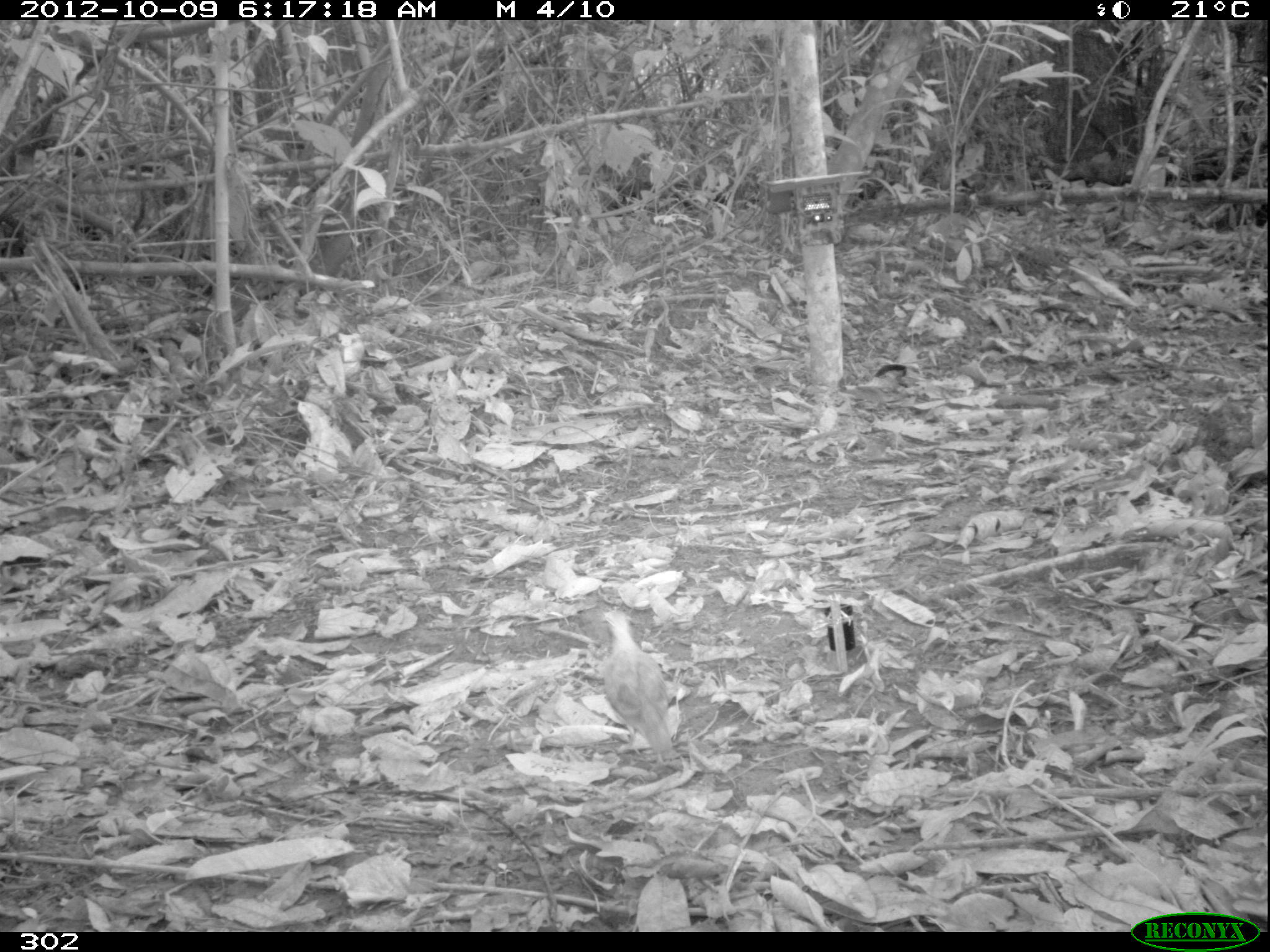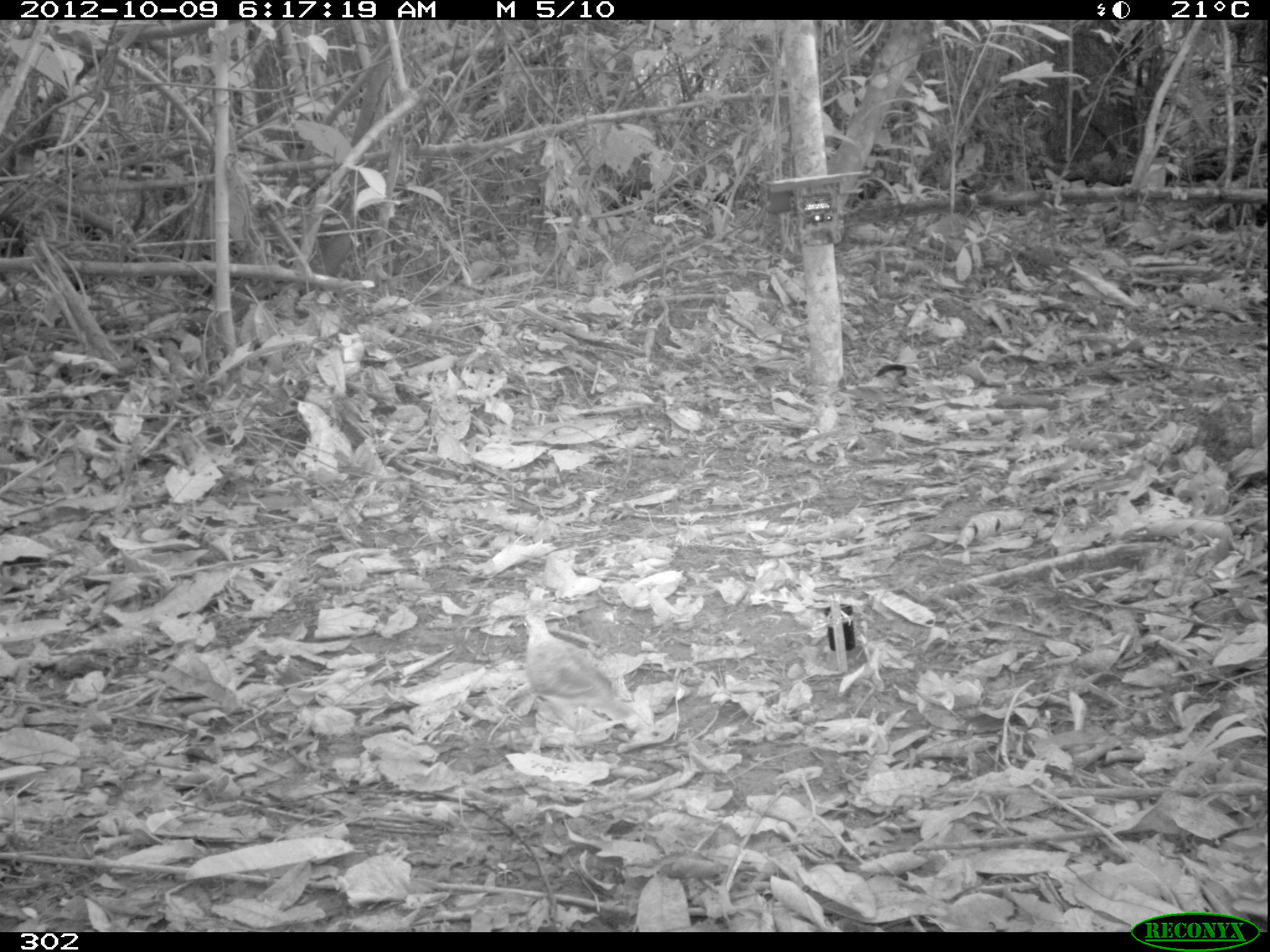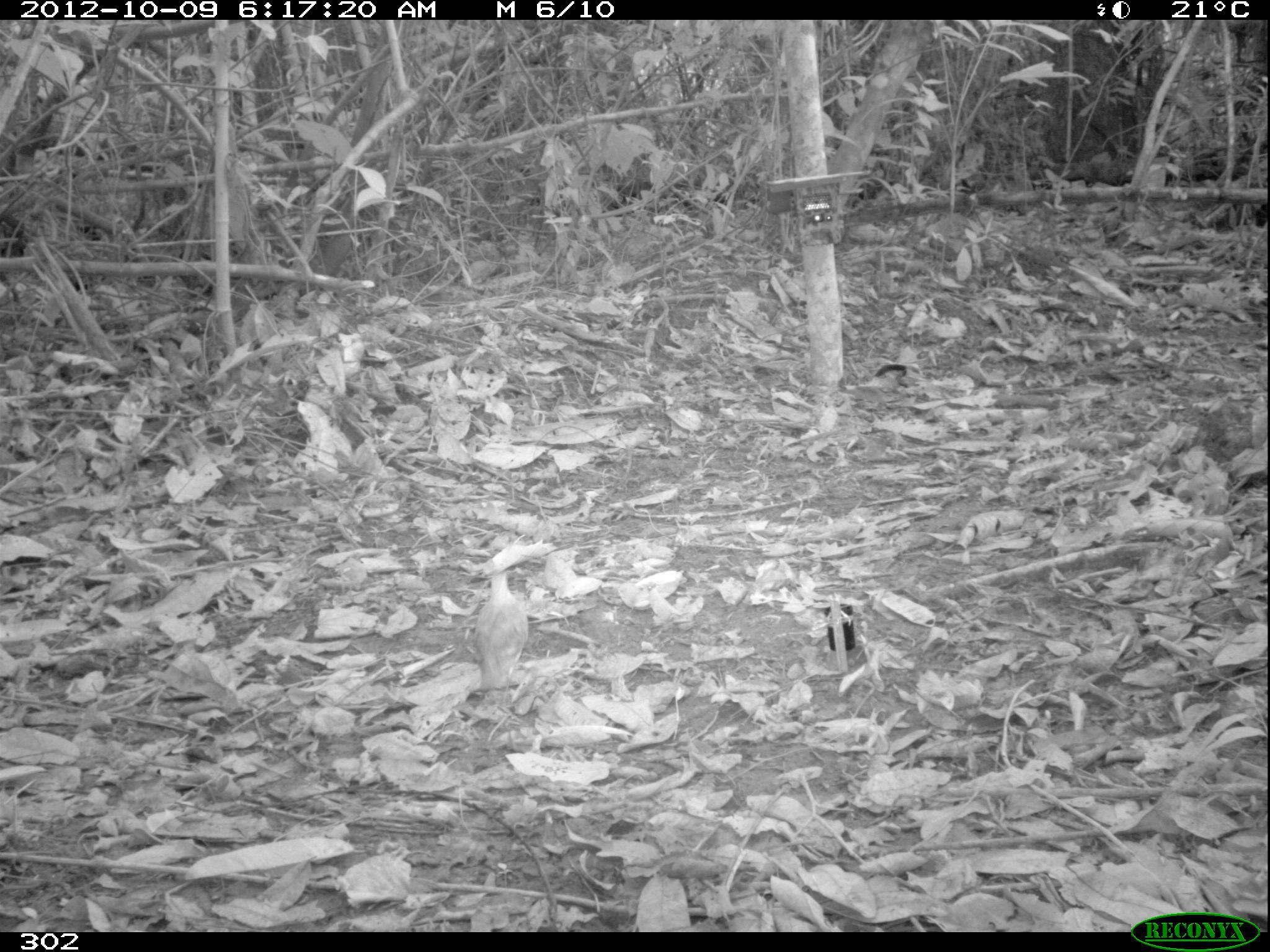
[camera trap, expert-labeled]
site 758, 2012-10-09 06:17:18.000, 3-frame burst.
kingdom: Animalia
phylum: Chordata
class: Aves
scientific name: Aves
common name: bird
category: unknown bird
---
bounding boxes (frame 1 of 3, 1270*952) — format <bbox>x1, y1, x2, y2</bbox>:
unknown bird: <bbox>600, 610, 677, 765</bbox>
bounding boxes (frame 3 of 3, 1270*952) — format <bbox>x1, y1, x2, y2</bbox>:
unknown bird: <bbox>473, 571, 528, 689</bbox>